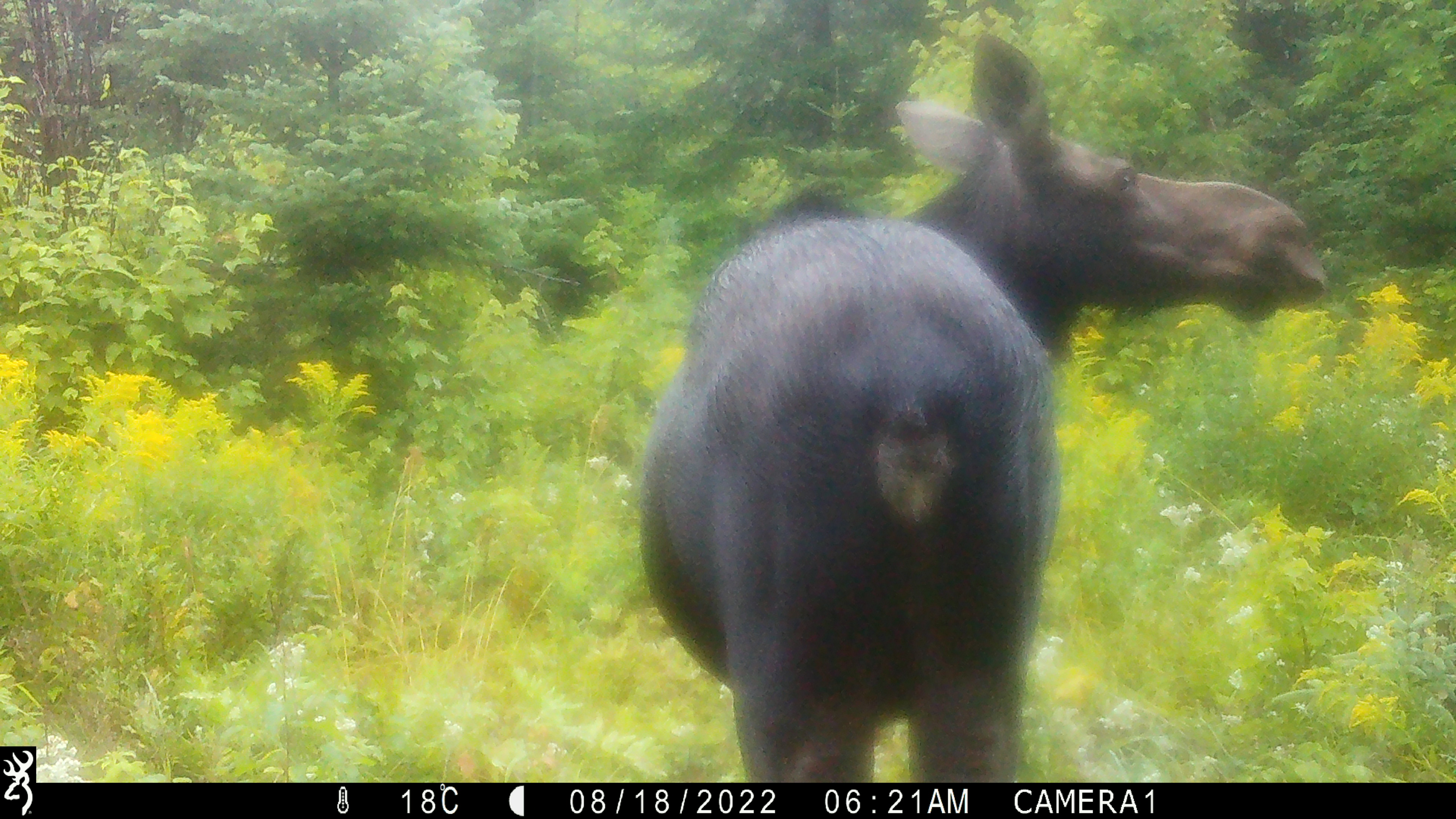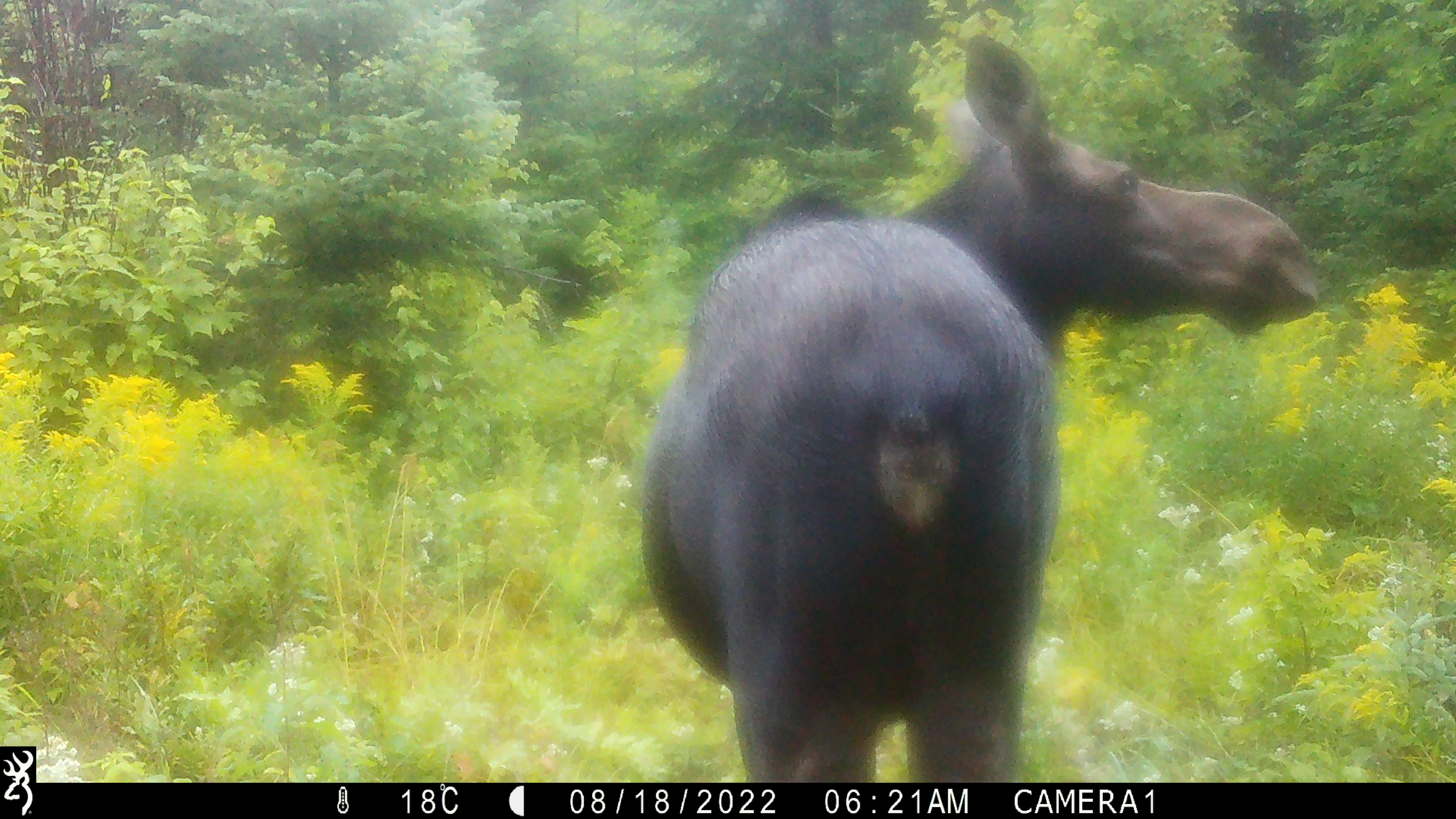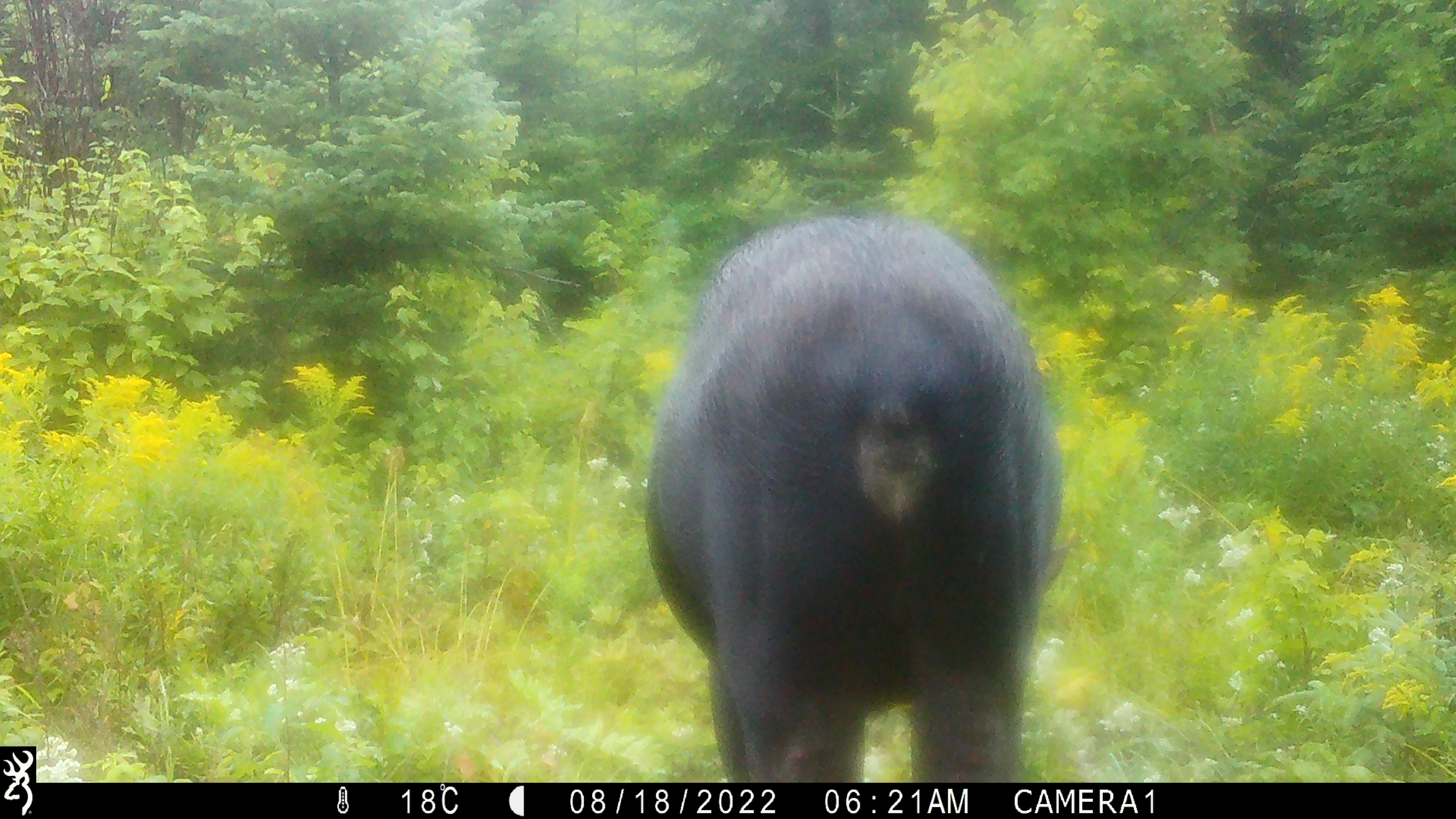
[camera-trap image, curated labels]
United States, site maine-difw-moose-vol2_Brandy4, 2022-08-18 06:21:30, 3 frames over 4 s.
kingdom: Animalia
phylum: Chordata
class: Mammalia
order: Artiodactyla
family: Cervidae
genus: Alces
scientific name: Alces alces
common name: moose